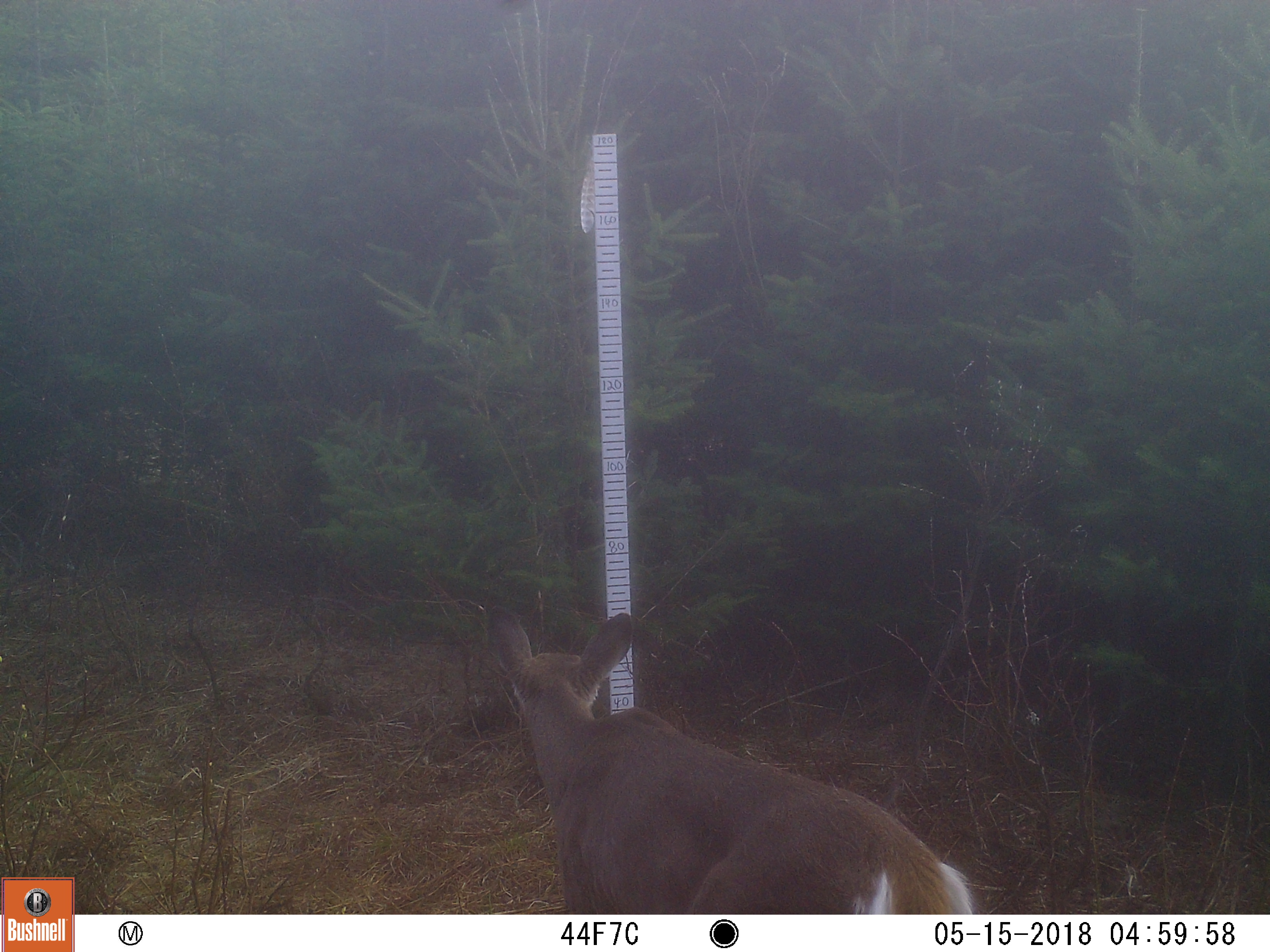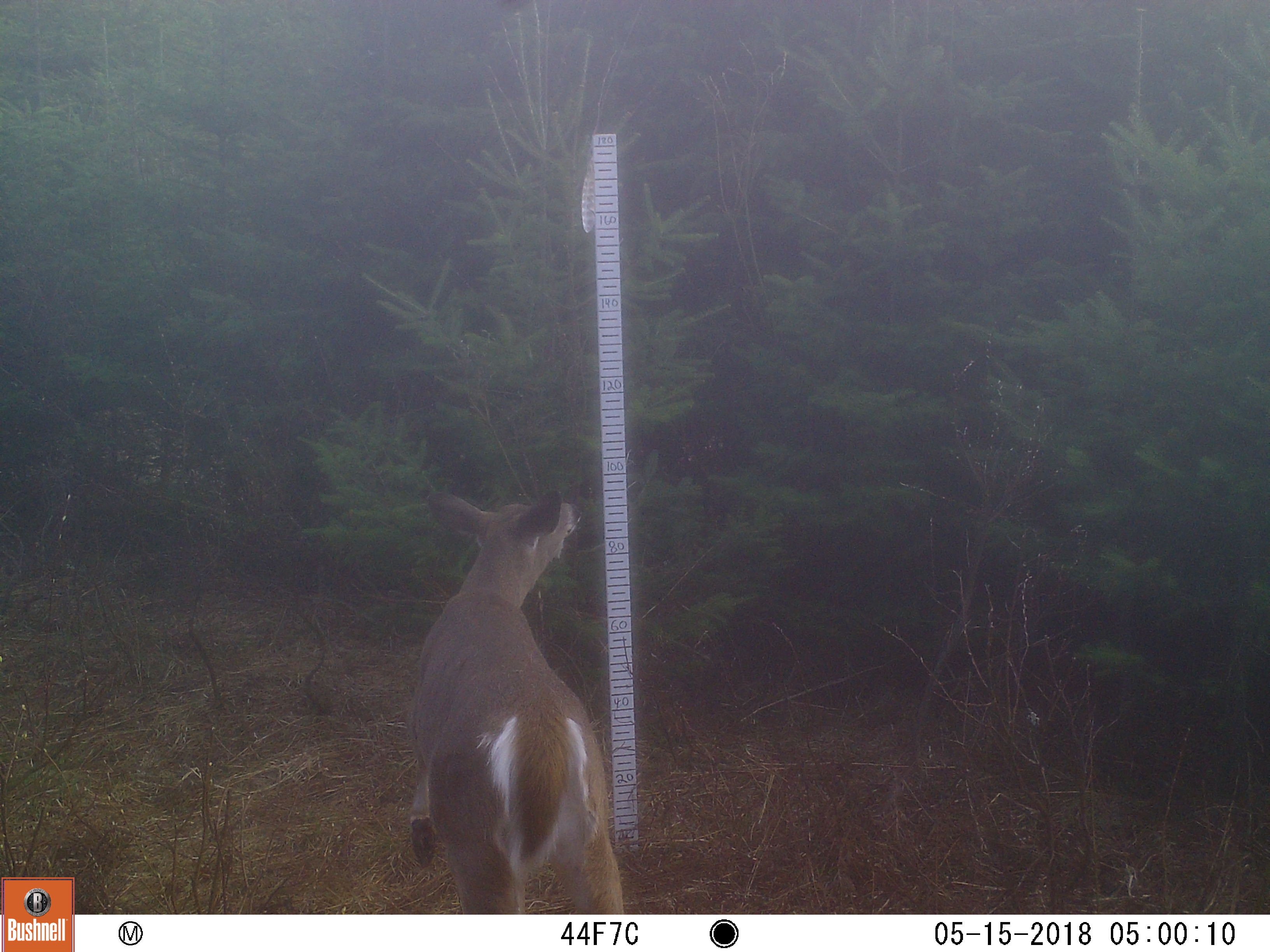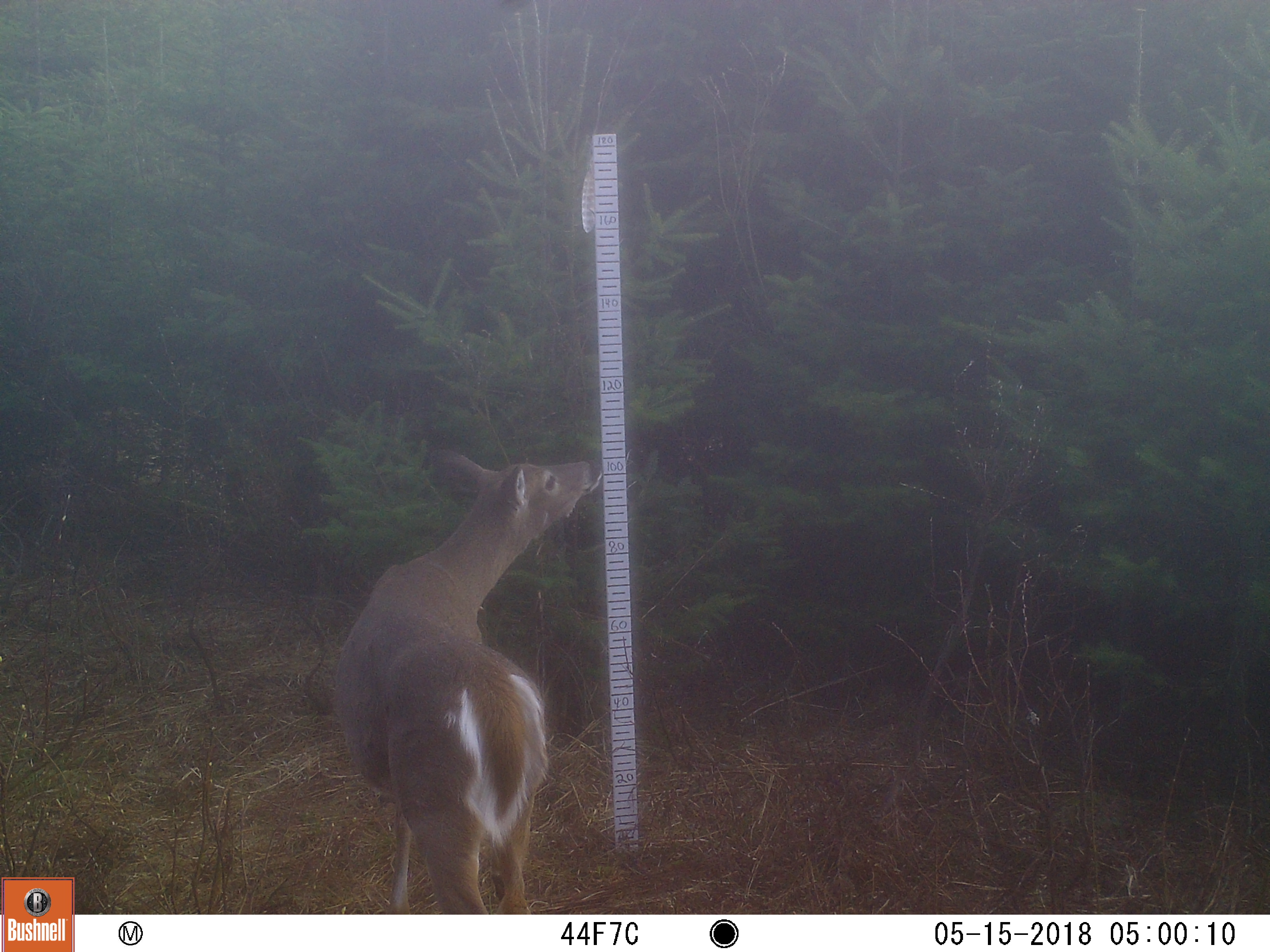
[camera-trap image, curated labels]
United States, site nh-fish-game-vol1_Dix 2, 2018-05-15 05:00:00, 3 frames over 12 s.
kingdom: Animalia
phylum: Chordata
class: Mammalia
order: Artiodactyla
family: Cervidae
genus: Odocoileus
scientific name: Odocoileus virginianus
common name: white-tailed deer